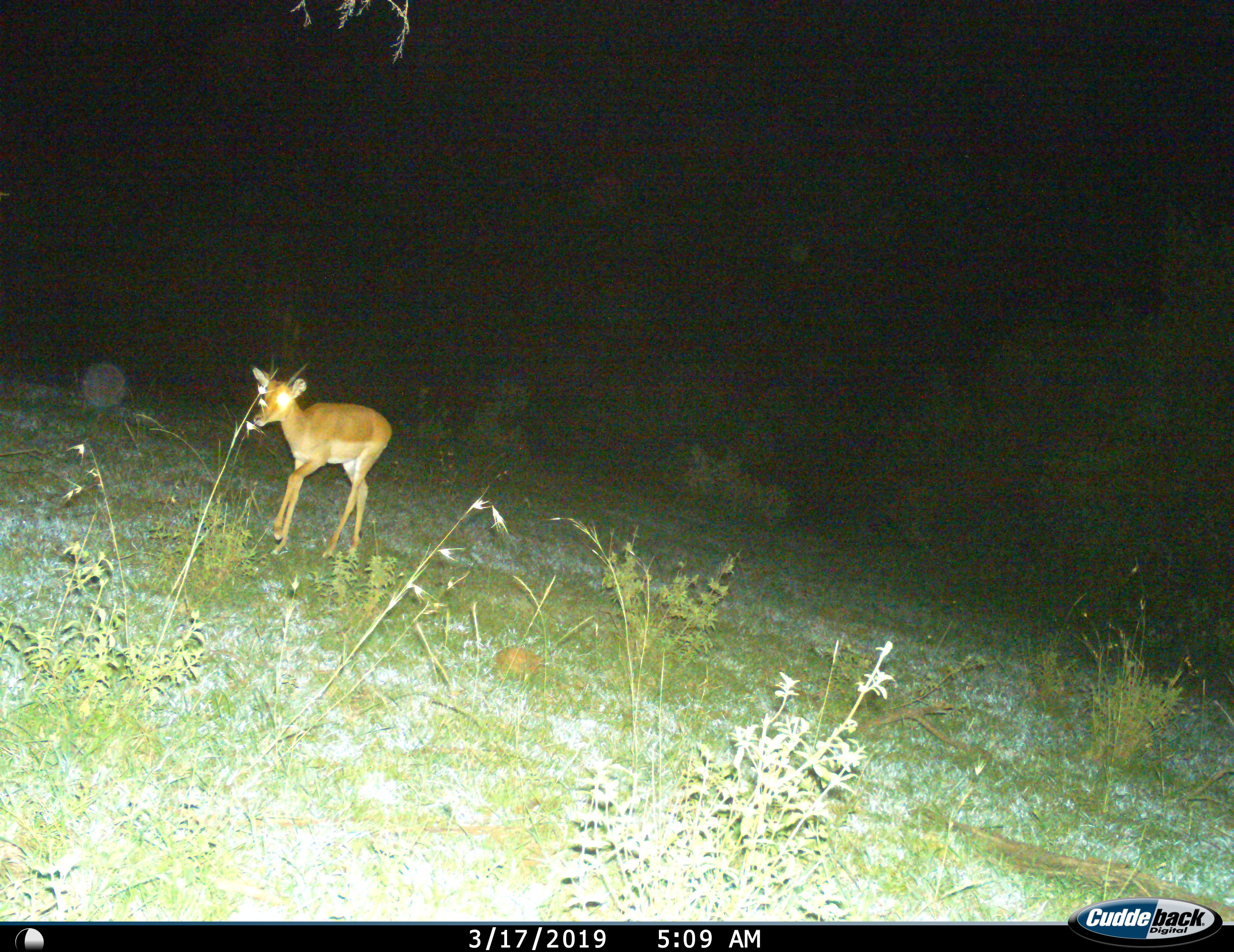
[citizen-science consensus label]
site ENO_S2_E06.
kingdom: Animalia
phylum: Chordata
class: Mammalia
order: Artiodactyla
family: Bovidae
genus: Aepyceros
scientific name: Aepyceros melampus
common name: impala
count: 1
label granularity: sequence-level